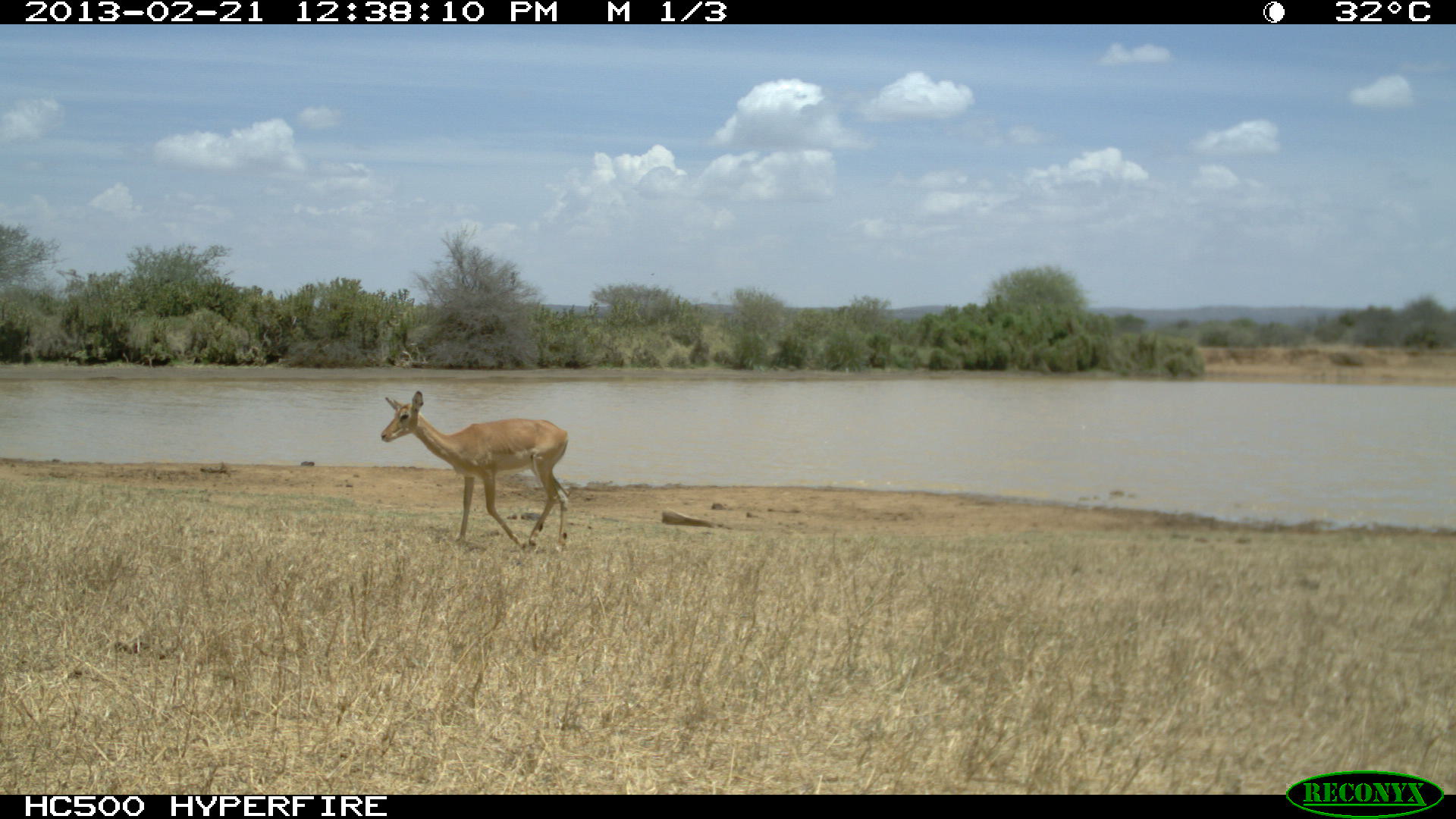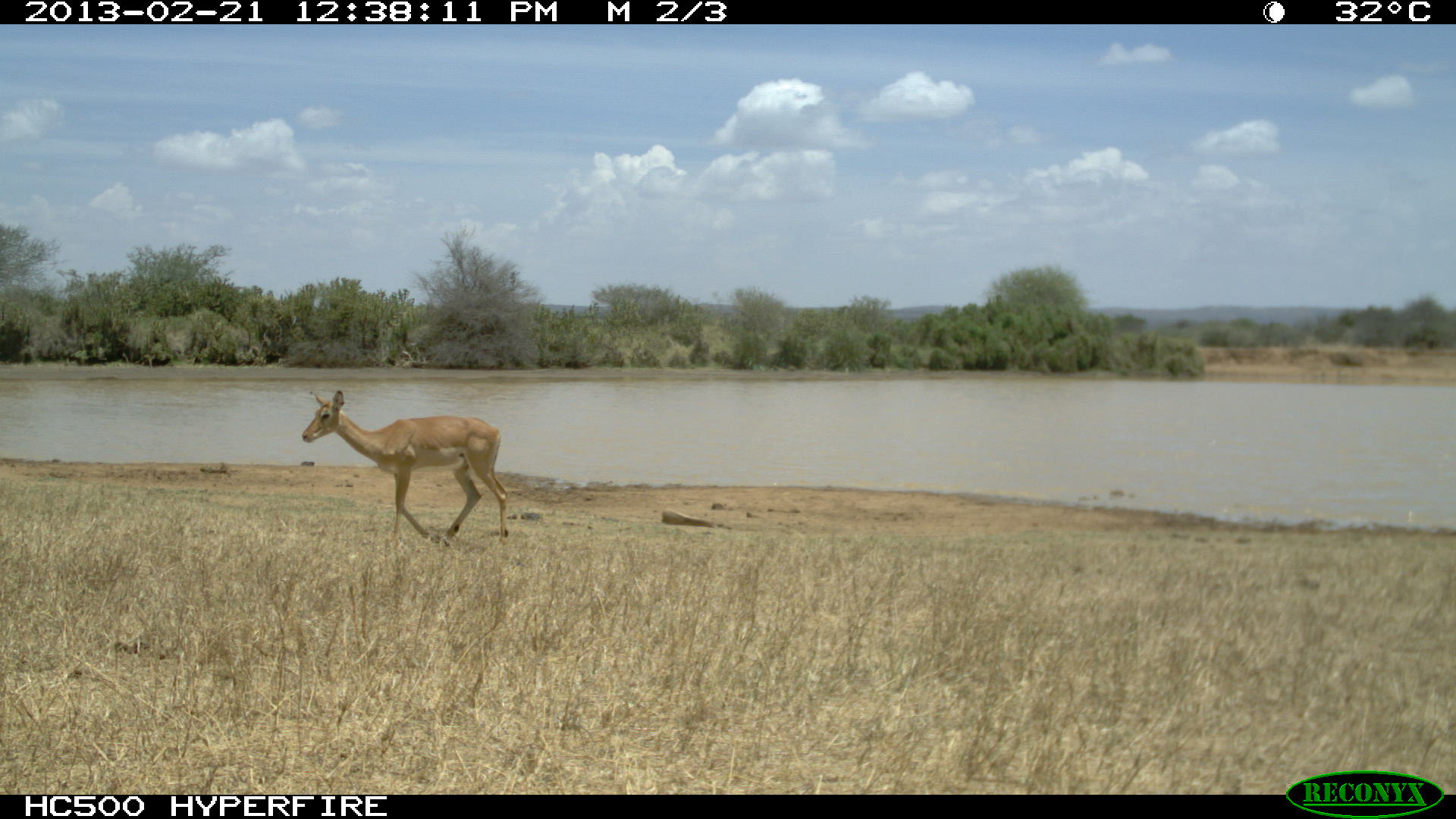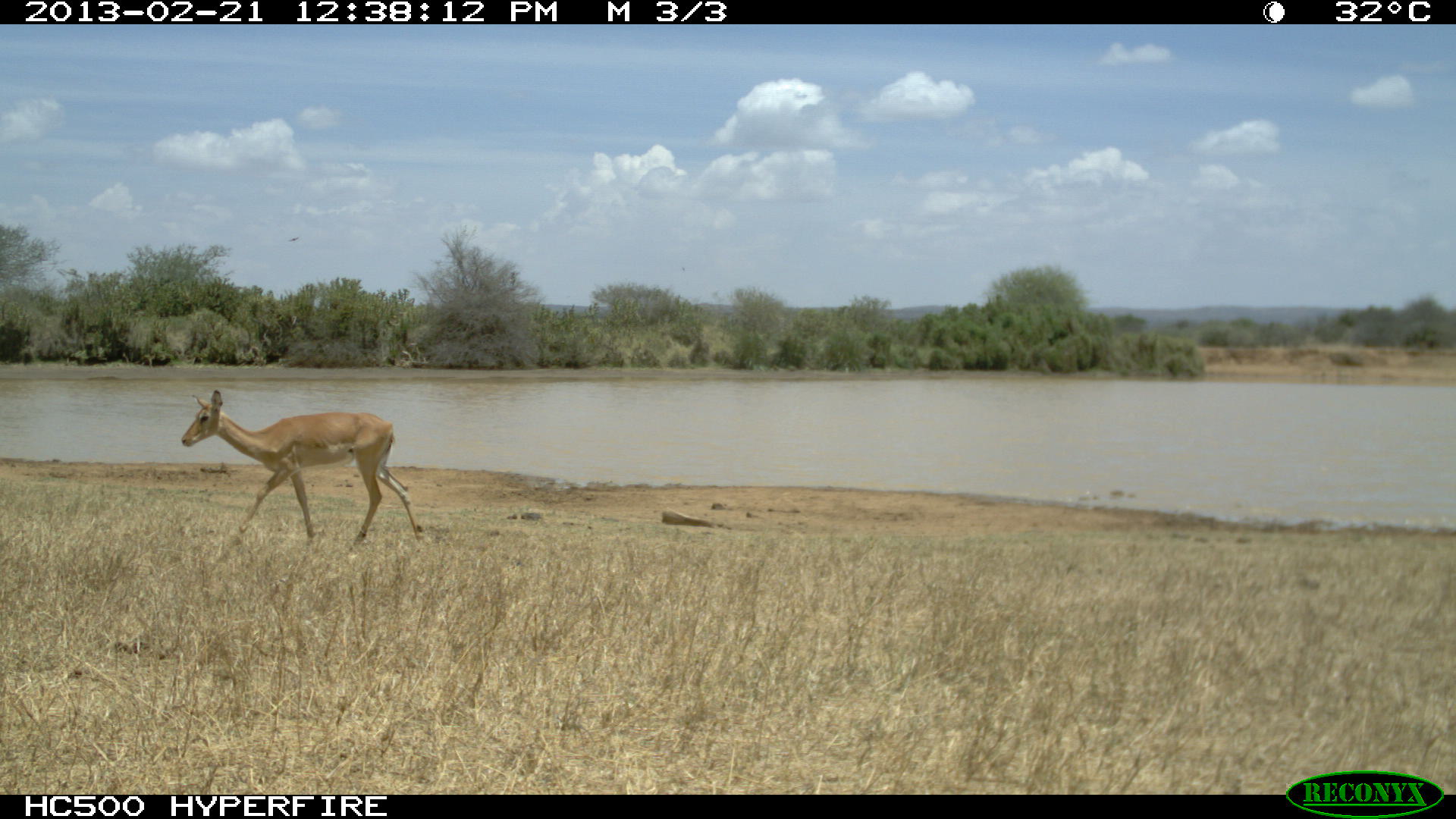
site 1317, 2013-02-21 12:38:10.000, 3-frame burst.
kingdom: Animalia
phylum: Chordata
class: Mammalia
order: Artiodactyla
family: Bovidae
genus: Aepyceros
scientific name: Aepyceros melampus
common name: impala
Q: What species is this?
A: Aepyceros melampus (impala).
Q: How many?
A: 1.